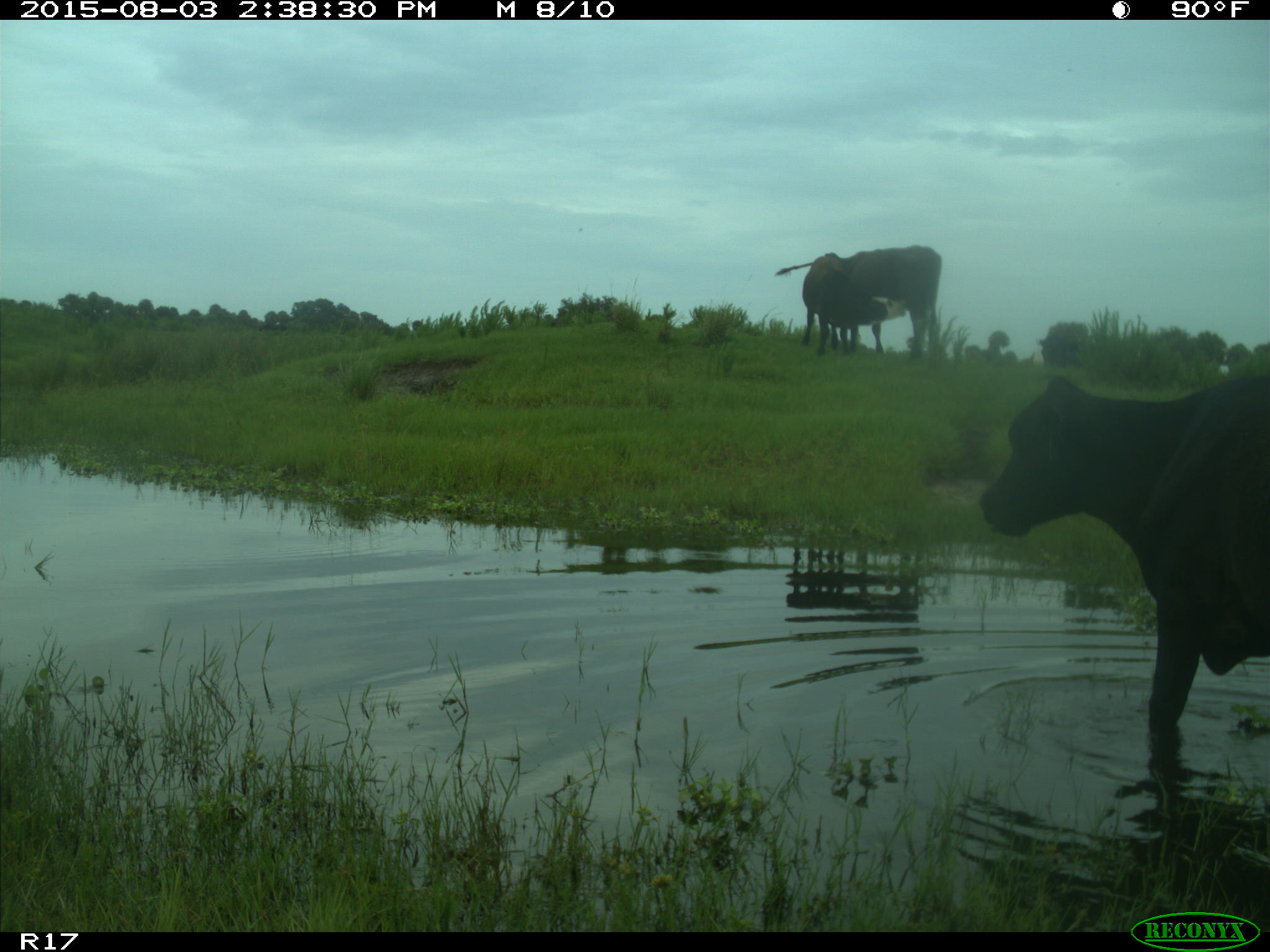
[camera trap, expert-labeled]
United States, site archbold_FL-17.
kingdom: Animalia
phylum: Chordata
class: Mammalia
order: Artiodactyla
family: Bovidae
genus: Bos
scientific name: Bos taurus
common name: domestic cow